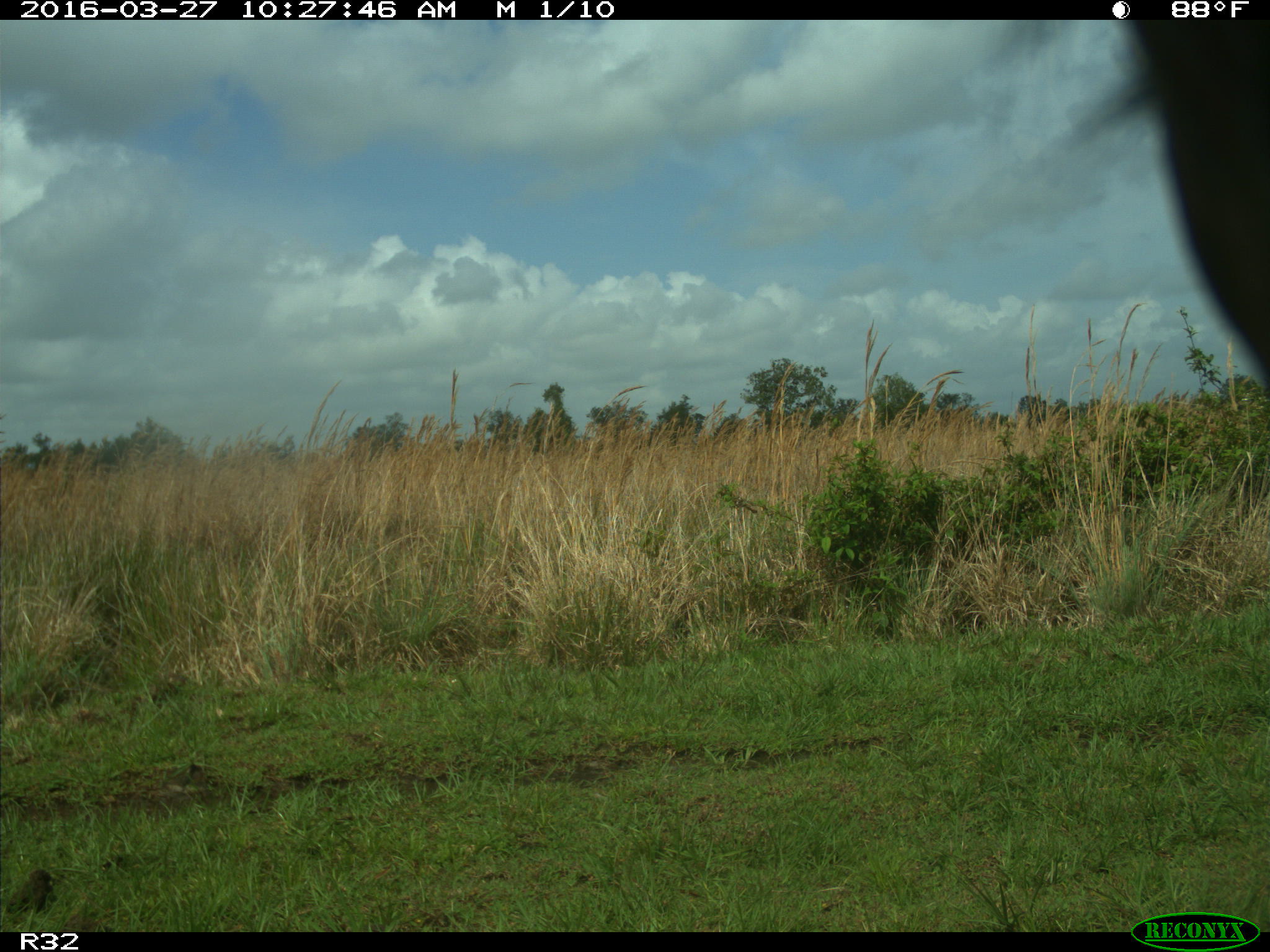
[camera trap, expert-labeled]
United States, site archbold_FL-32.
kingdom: Animalia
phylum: Chordata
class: Mammalia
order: Artiodactyla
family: Bovidae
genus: Bos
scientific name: Bos taurus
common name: domestic cow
Bos taurus (domestic cow).